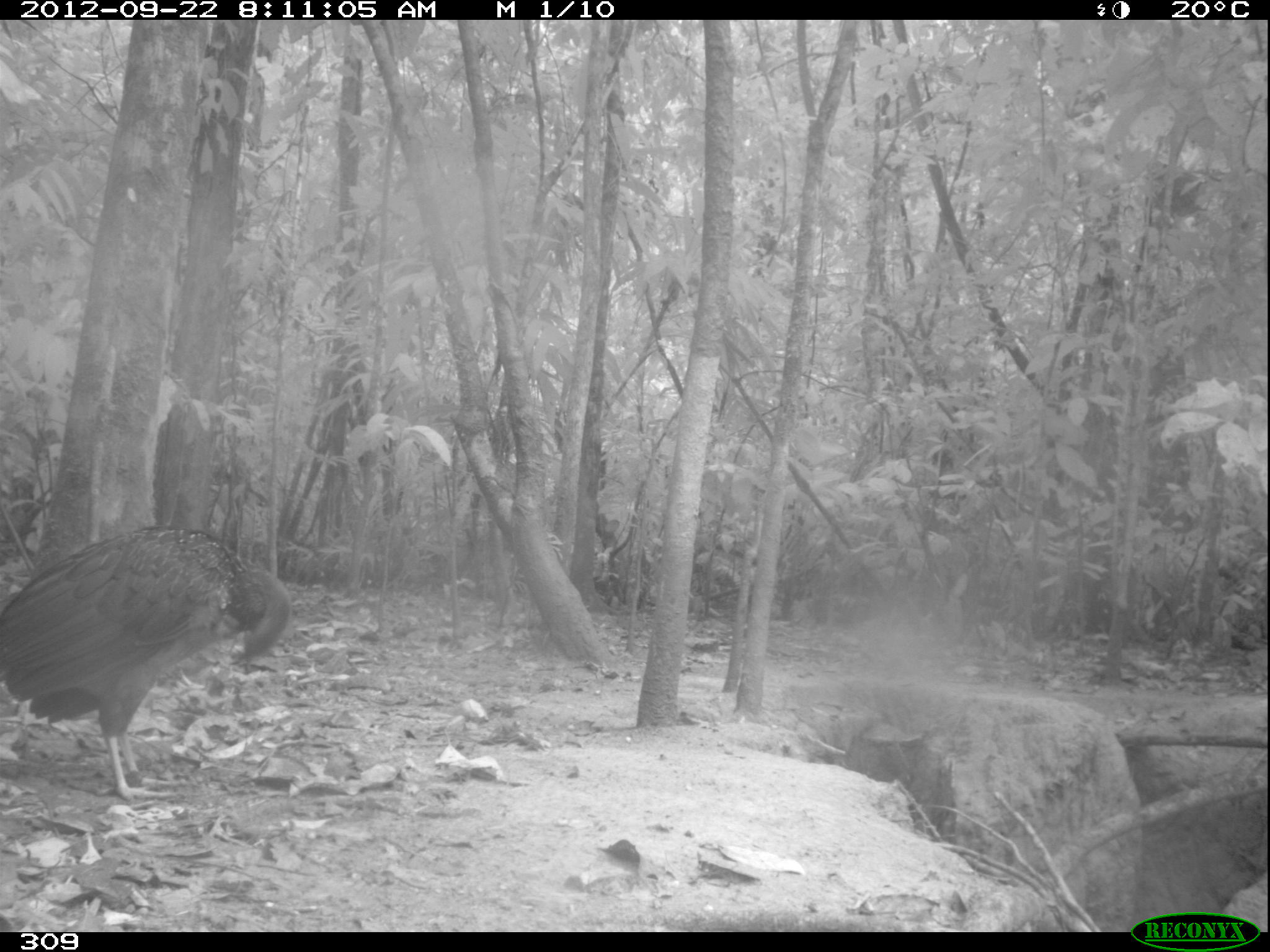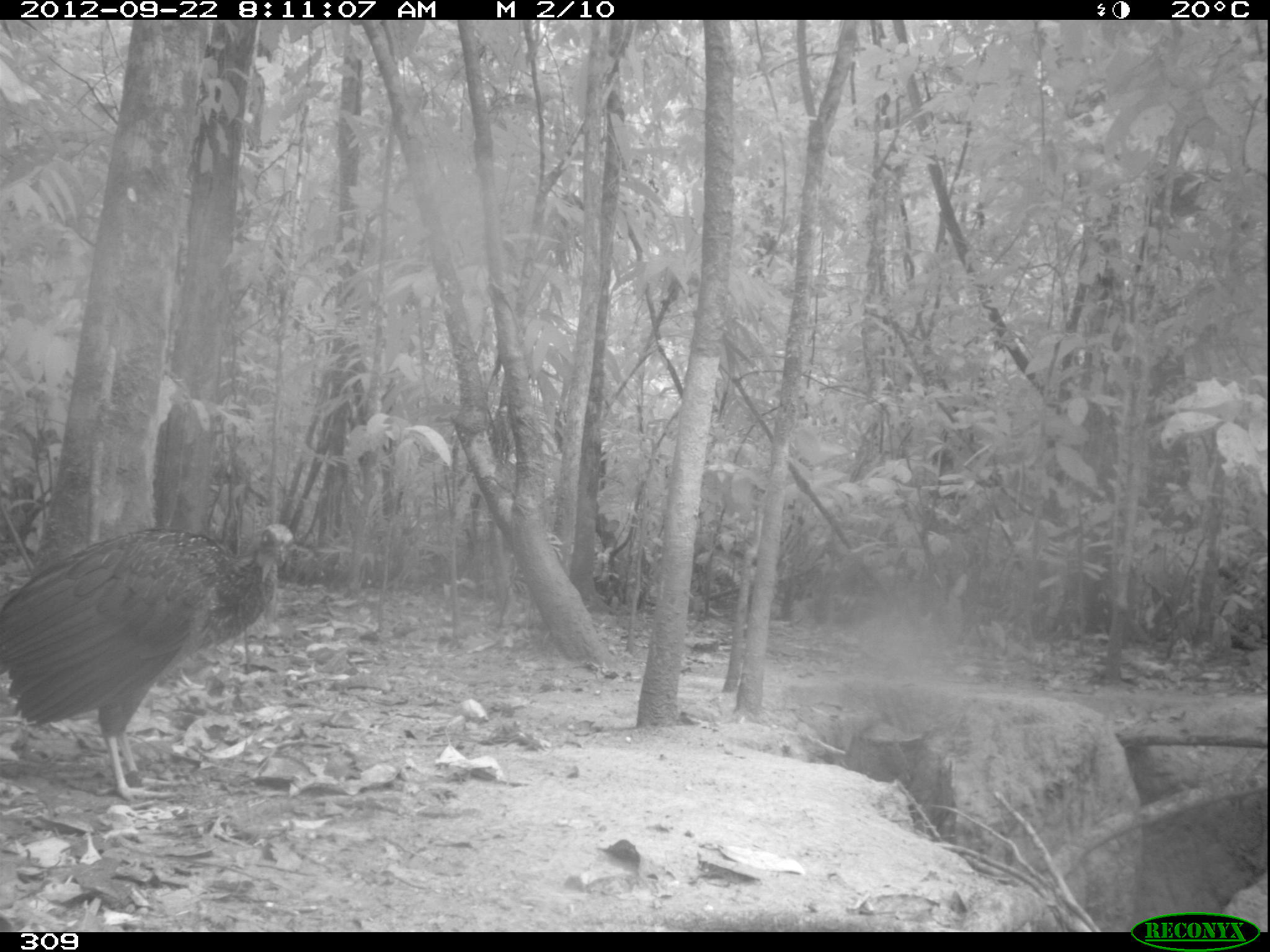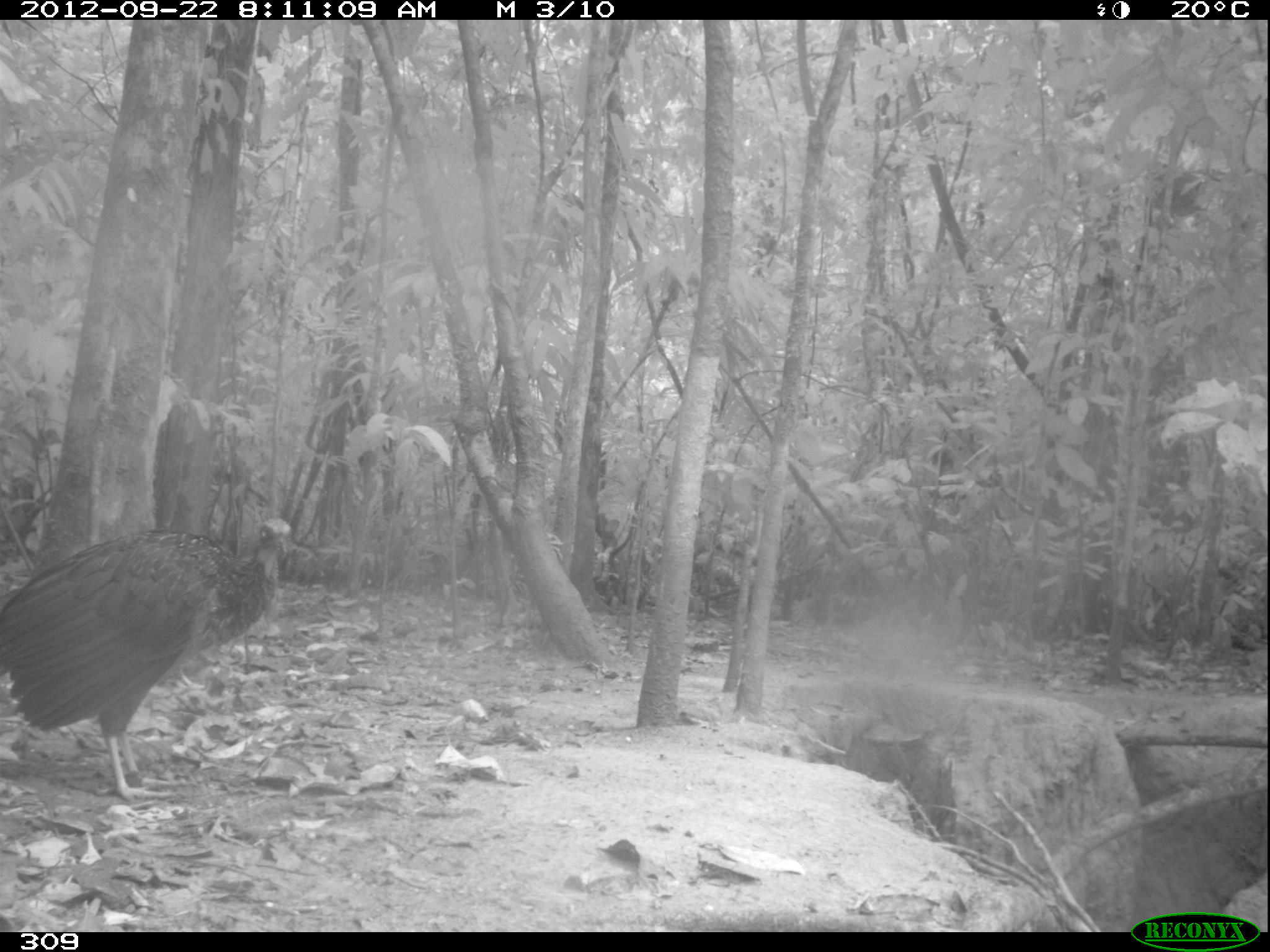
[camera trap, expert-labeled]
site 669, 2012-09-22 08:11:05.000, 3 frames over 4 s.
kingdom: Animalia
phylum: Chordata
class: Aves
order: Galliformes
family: Cracidae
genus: Penelope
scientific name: Penelope jacquacu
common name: spix's guan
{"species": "Penelope jacquacu (spix's guan)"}